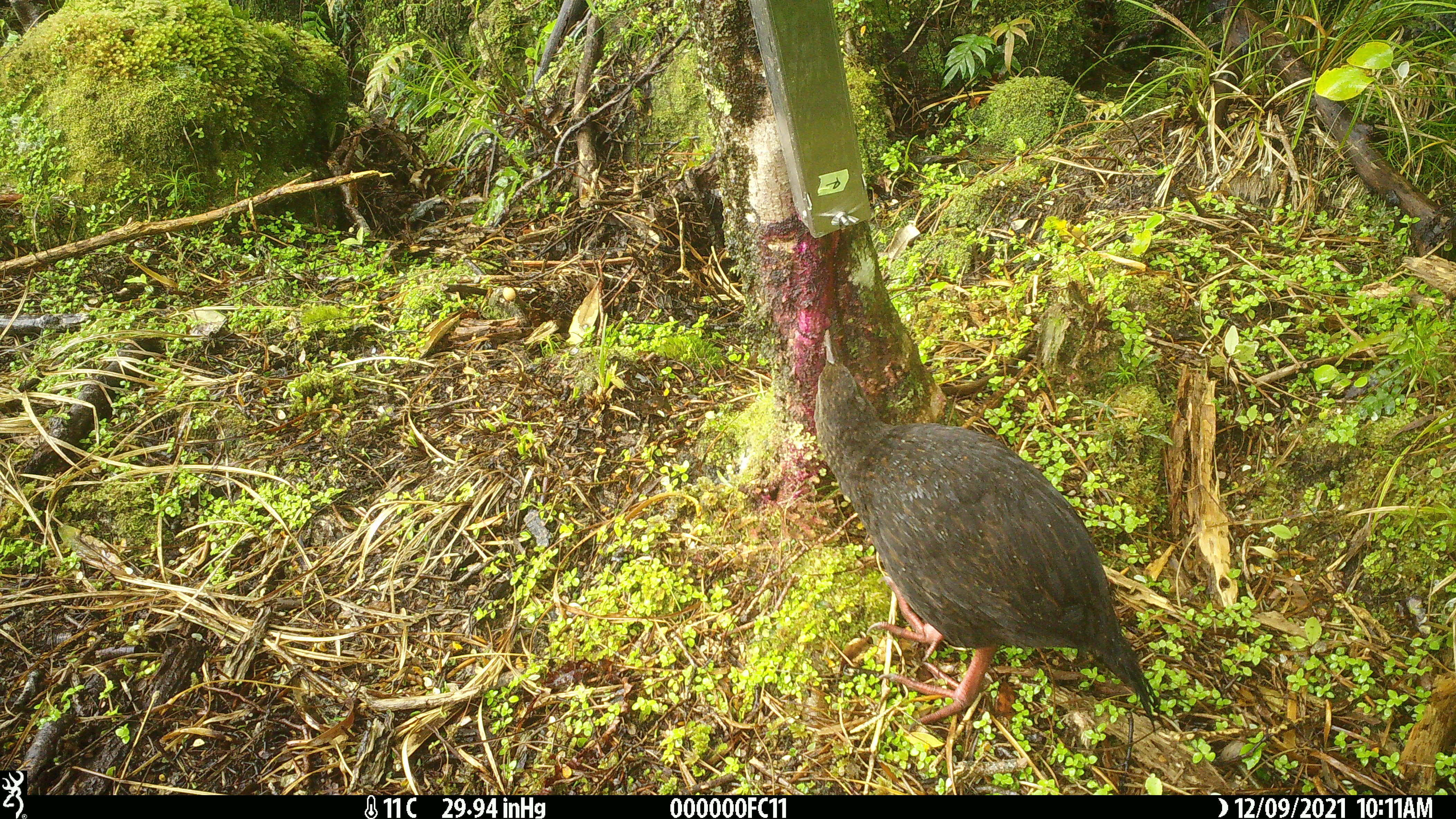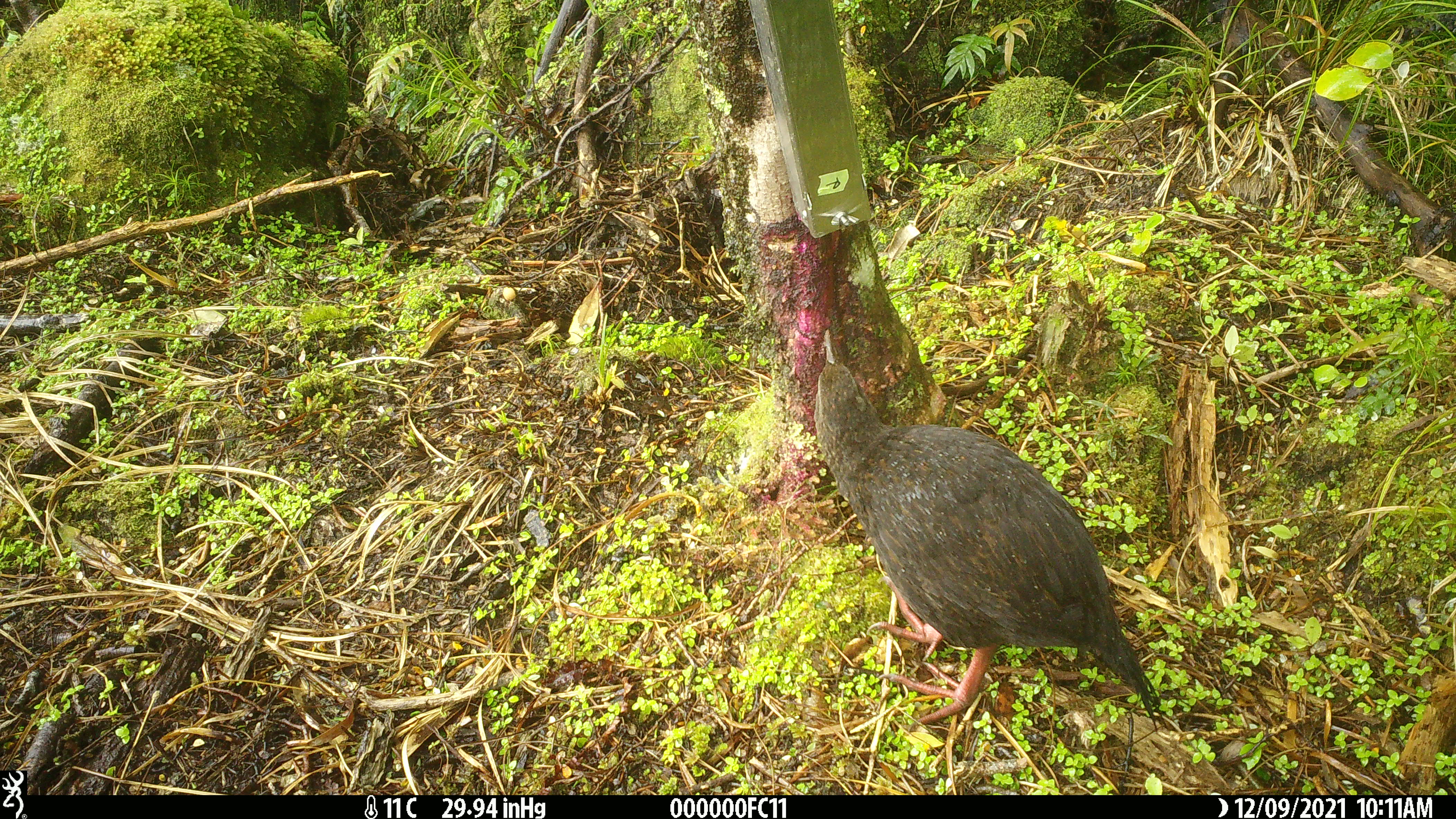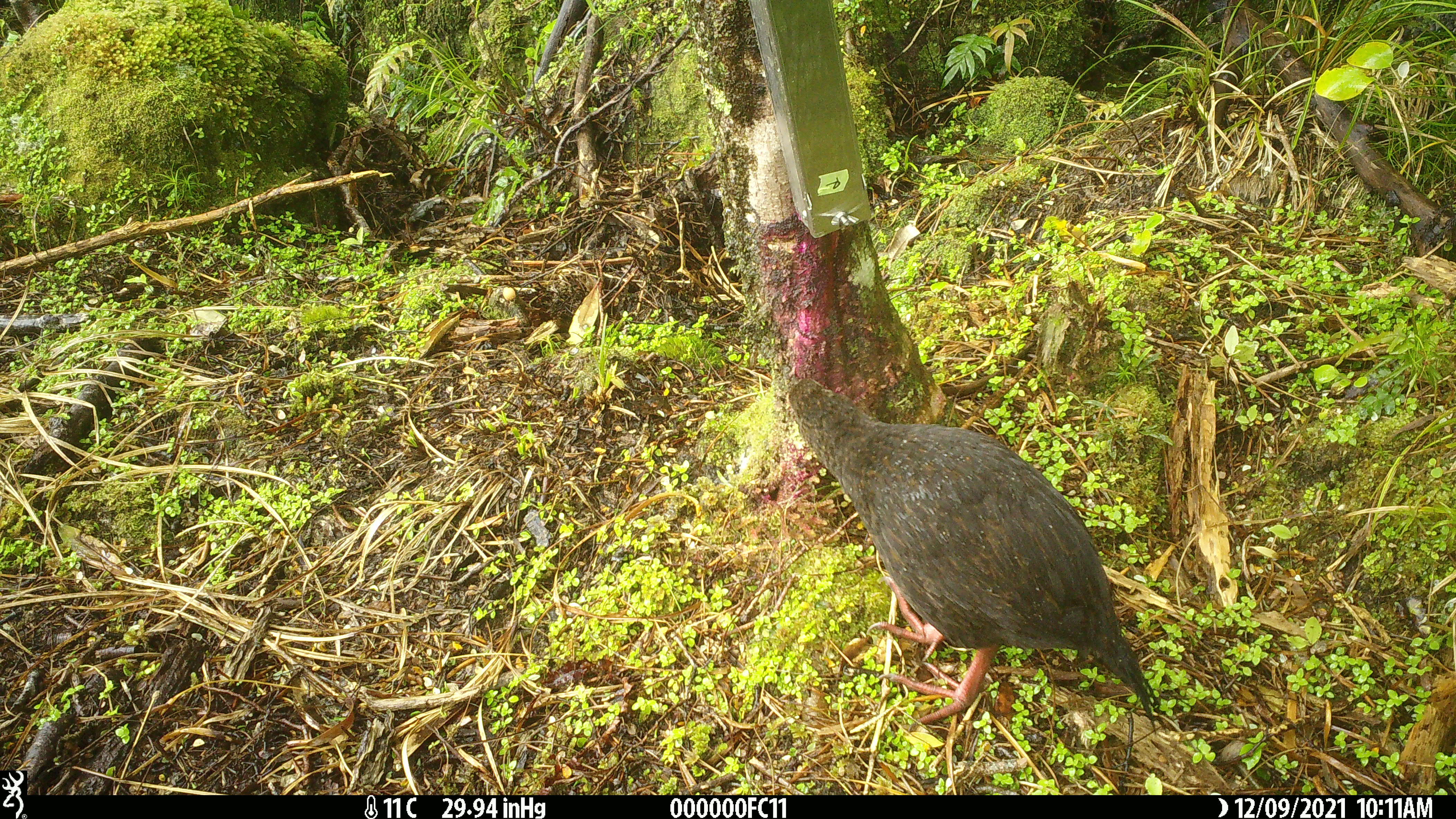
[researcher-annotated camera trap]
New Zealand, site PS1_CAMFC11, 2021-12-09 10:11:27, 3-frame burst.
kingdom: Animalia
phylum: Chordata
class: Aves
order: Gruiformes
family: Rallidae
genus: Gallirallus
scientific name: Gallirallus australis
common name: weka